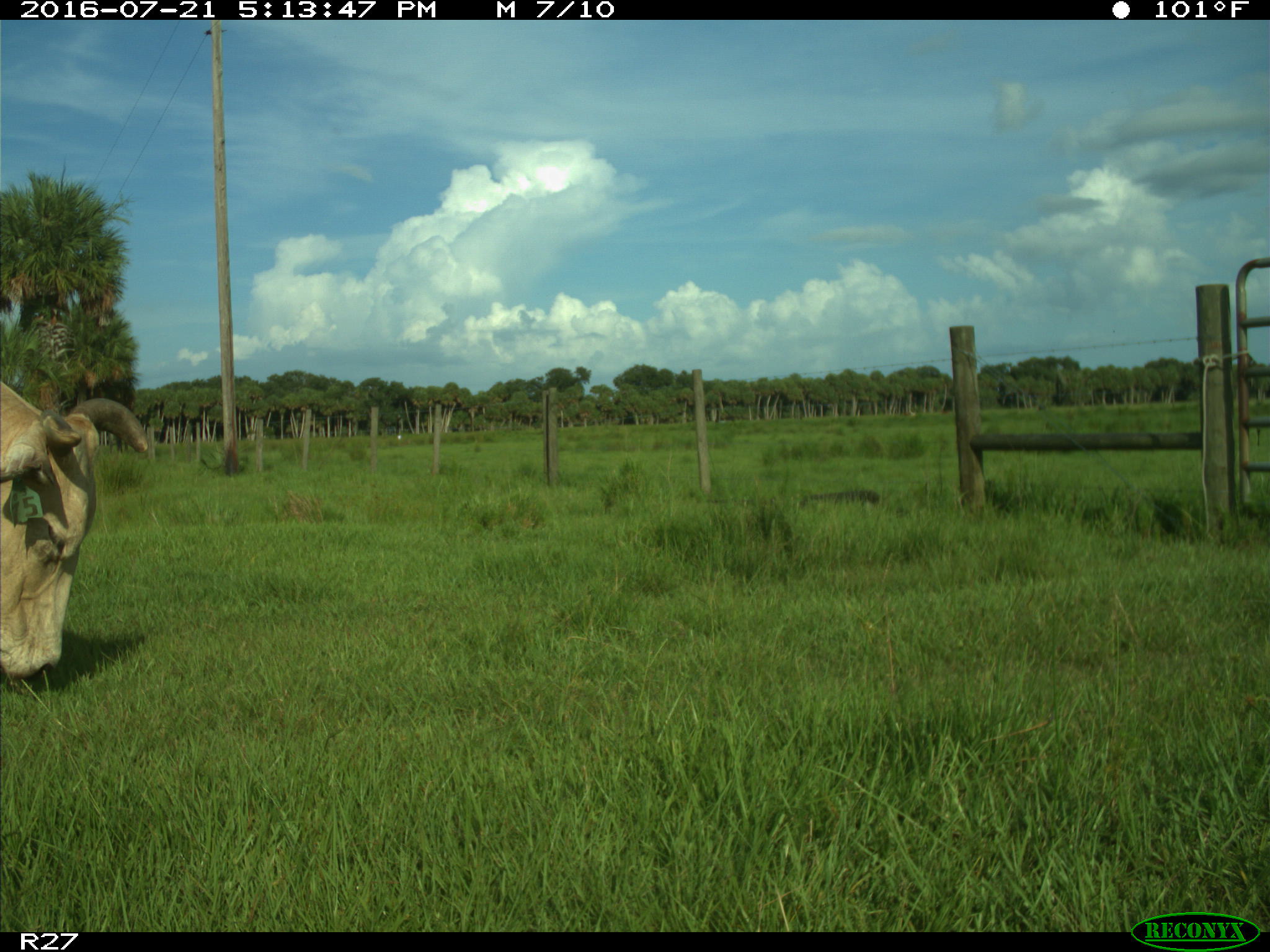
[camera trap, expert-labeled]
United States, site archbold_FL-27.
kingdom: Animalia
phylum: Chordata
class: Mammalia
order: Artiodactyla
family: Bovidae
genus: Bos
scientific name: Bos taurus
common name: domestic cow